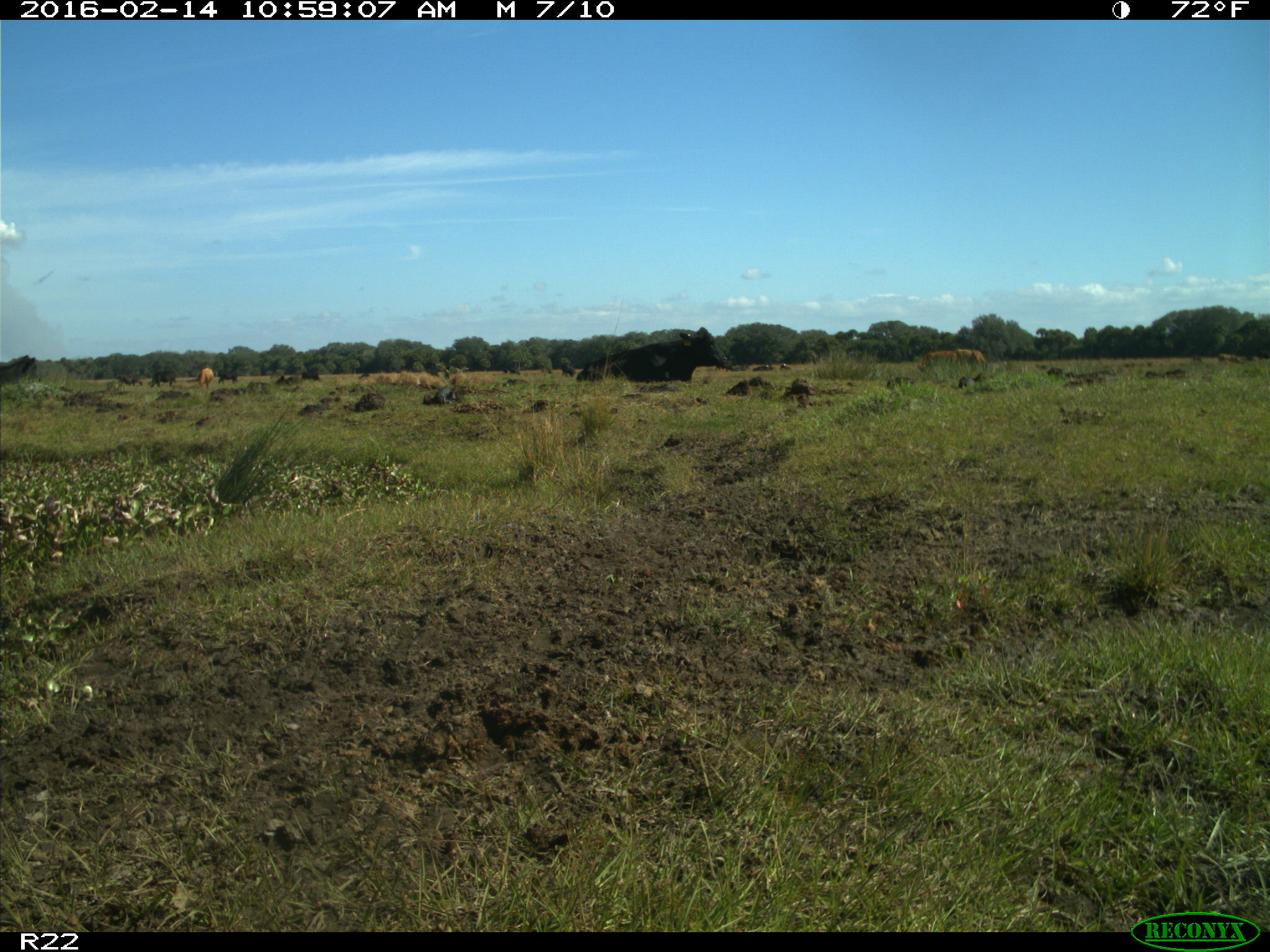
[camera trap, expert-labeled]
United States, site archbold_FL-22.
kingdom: Animalia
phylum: Chordata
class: Mammalia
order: Artiodactyla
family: Bovidae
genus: Bos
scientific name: Bos taurus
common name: domestic cow